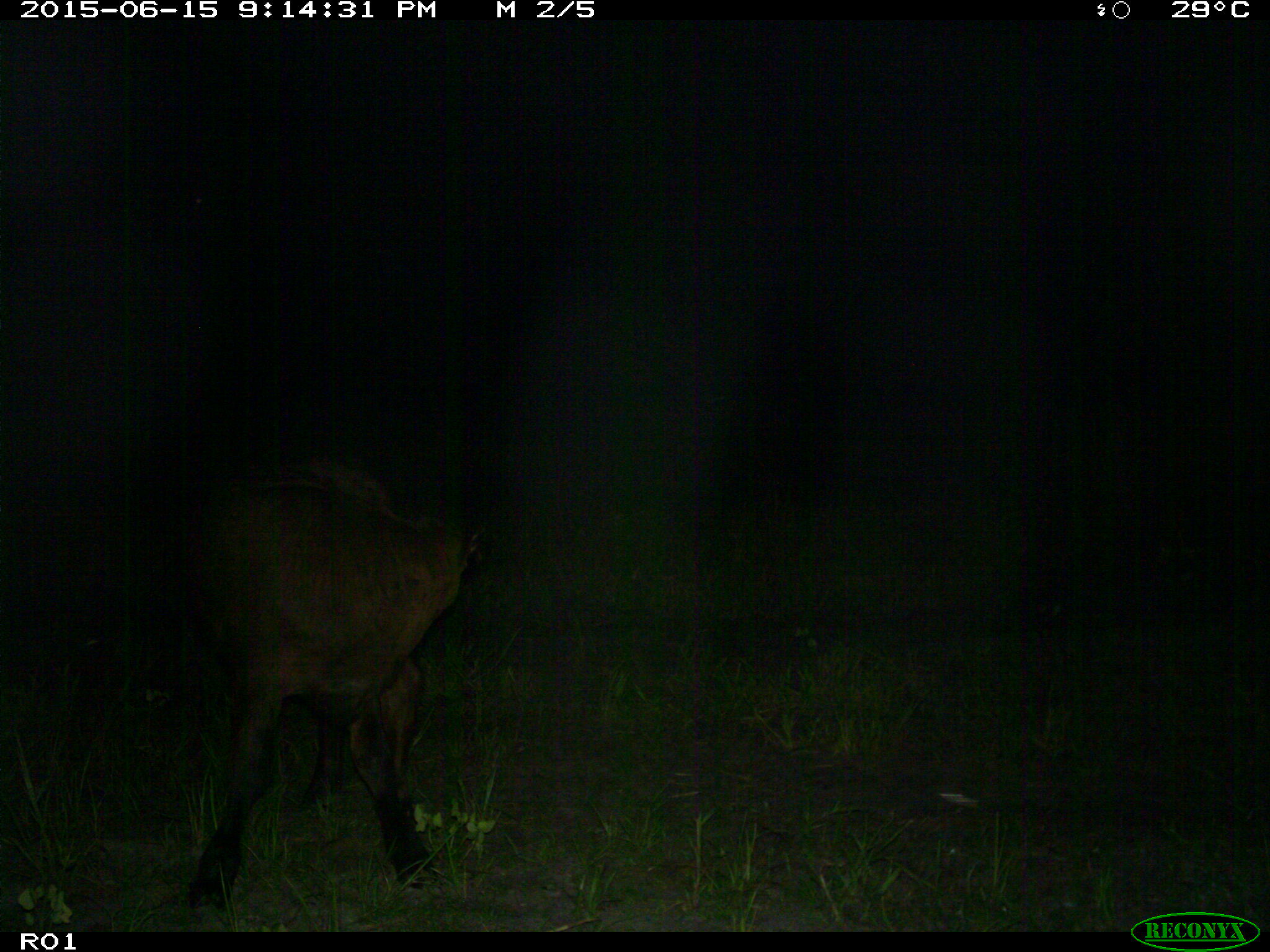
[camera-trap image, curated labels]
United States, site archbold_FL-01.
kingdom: Animalia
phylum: Chordata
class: Mammalia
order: Artiodactyla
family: Bovidae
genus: Bos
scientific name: Bos taurus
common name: domestic cow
Bos taurus (domestic cow).